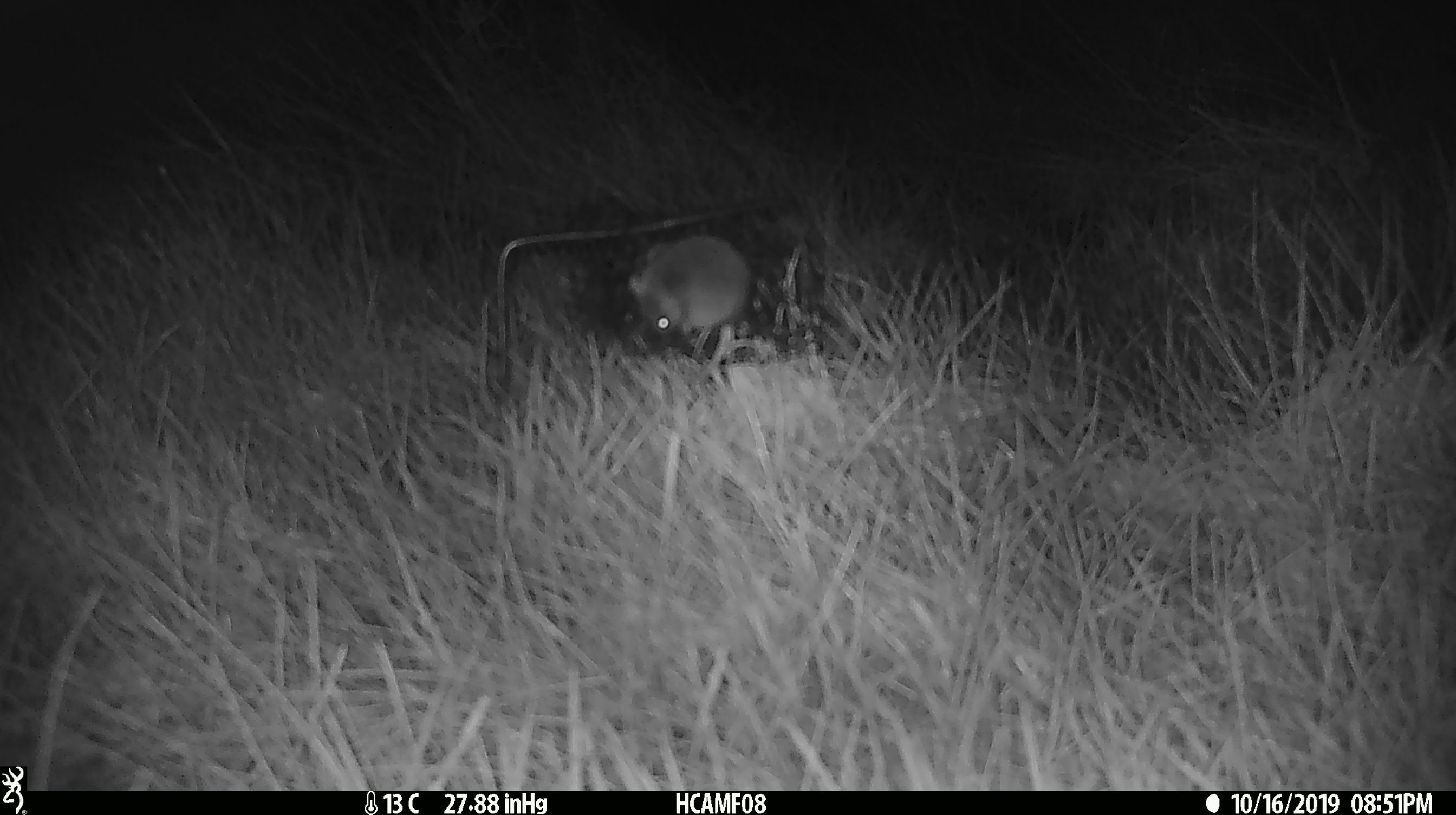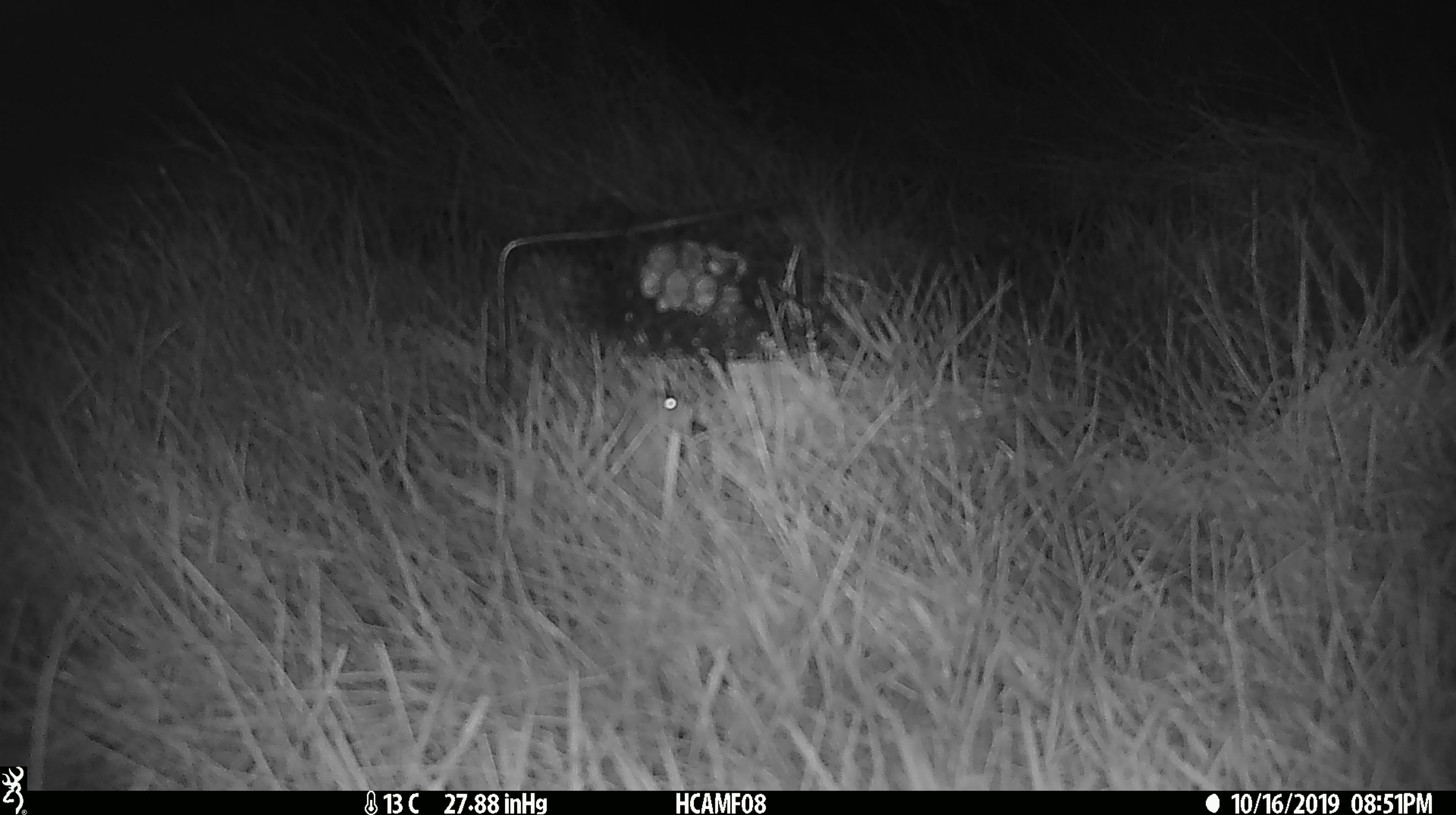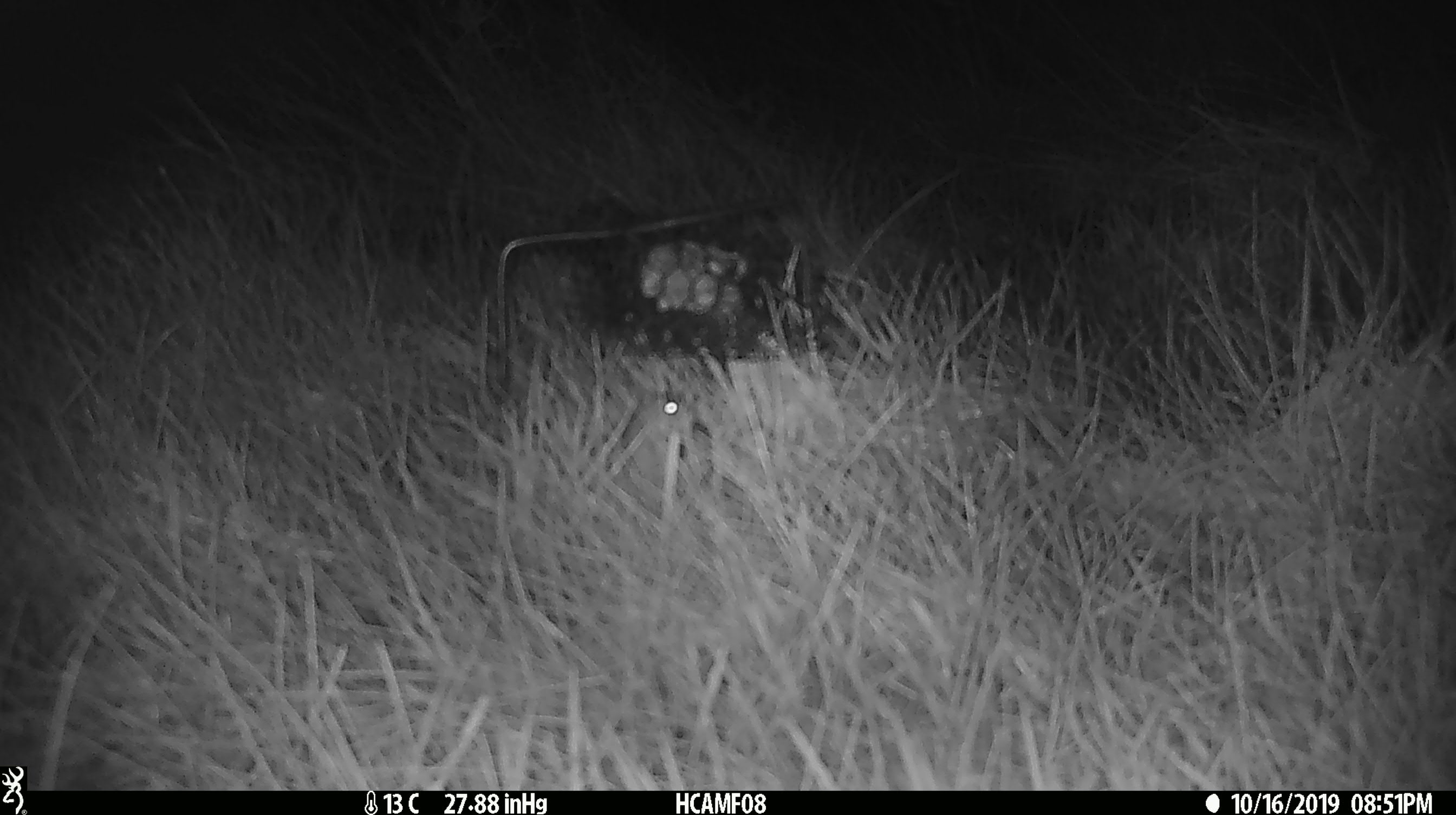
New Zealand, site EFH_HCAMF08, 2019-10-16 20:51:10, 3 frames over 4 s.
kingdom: Animalia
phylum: Chordata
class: Mammalia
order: Rodentia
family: Muridae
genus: Mus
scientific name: Mus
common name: mouse